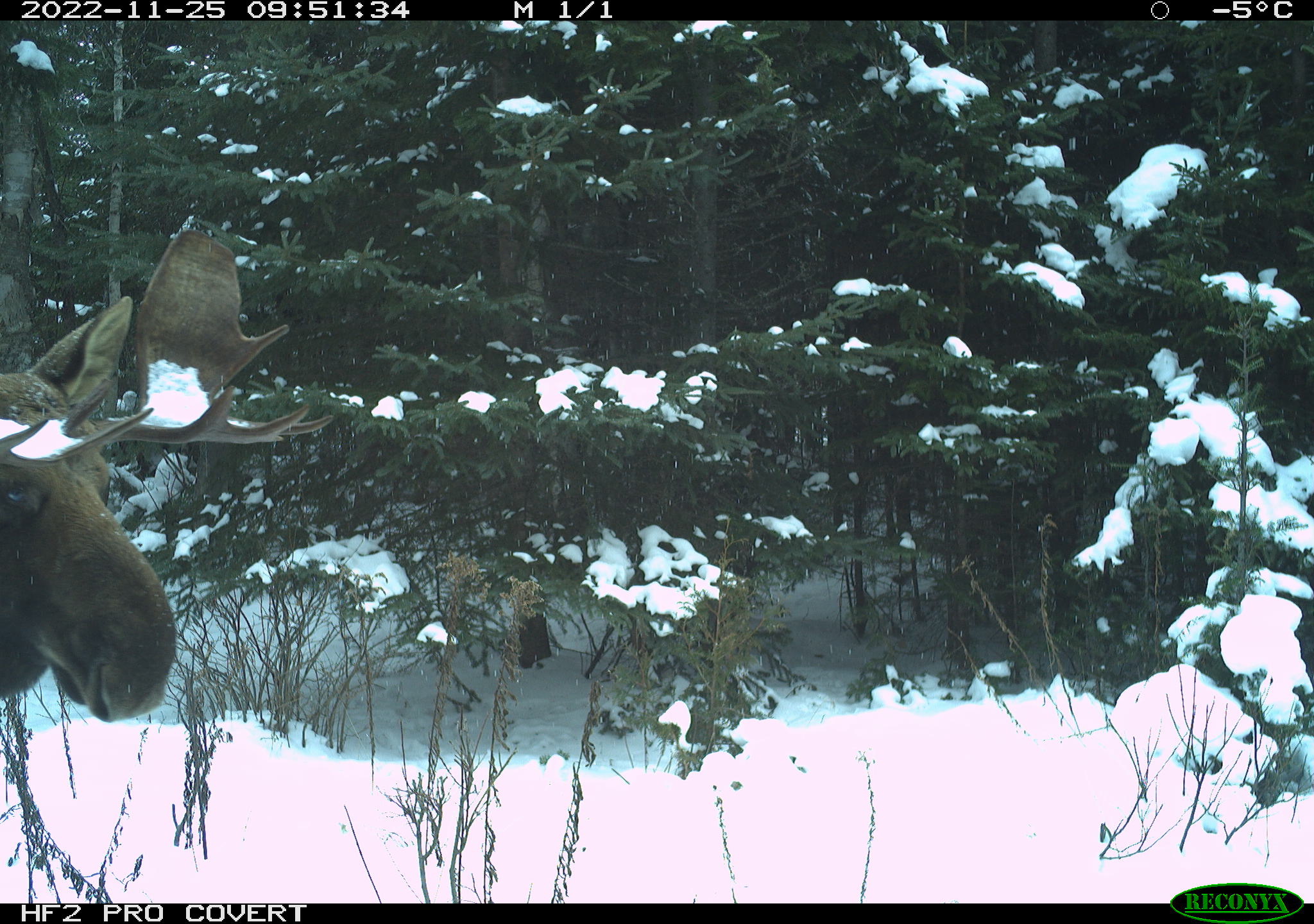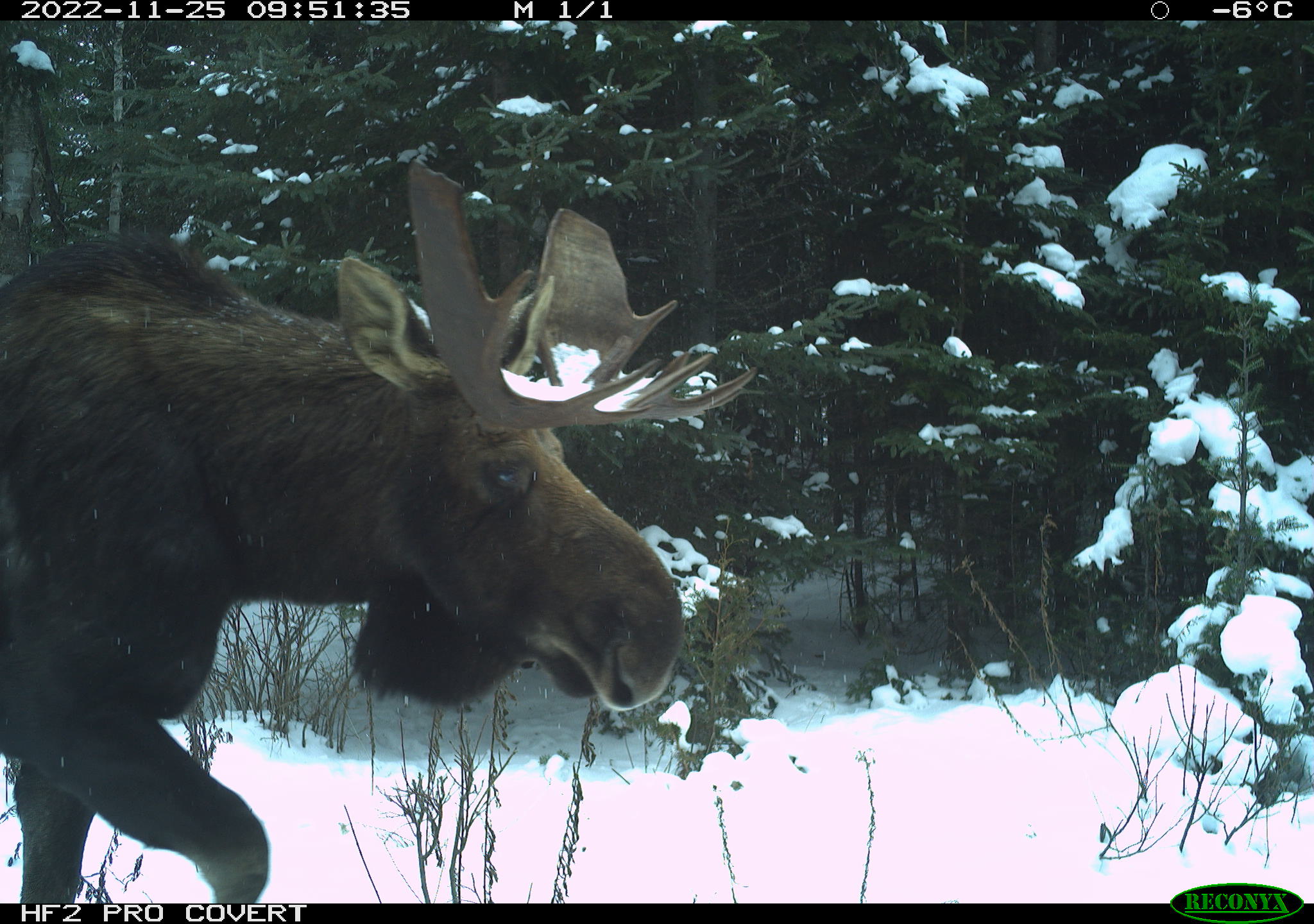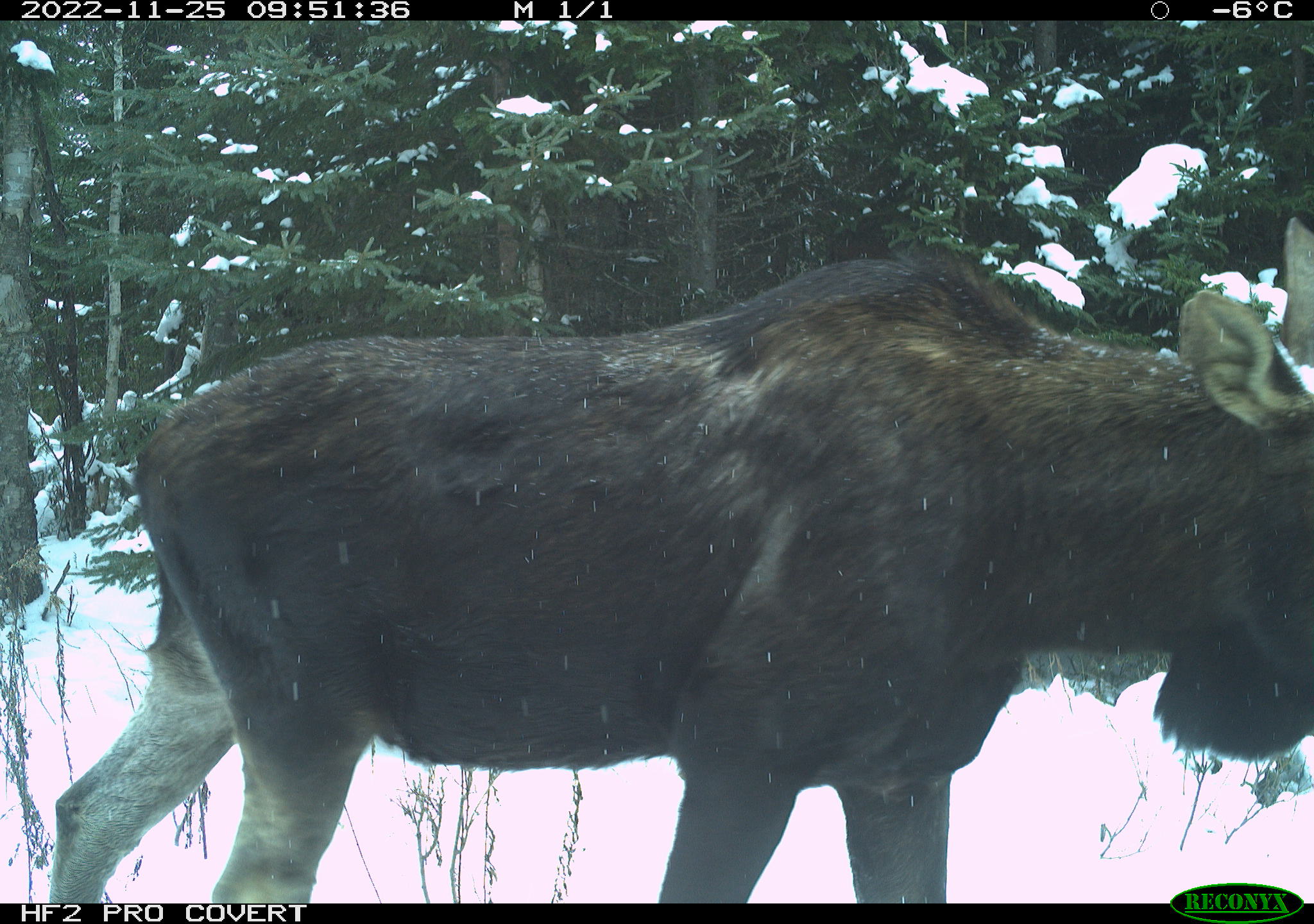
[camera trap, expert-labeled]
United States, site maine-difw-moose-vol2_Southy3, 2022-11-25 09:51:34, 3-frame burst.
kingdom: Animalia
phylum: Chordata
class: Mammalia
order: Artiodactyla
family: Cervidae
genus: Alces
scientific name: Alces alces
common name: moose